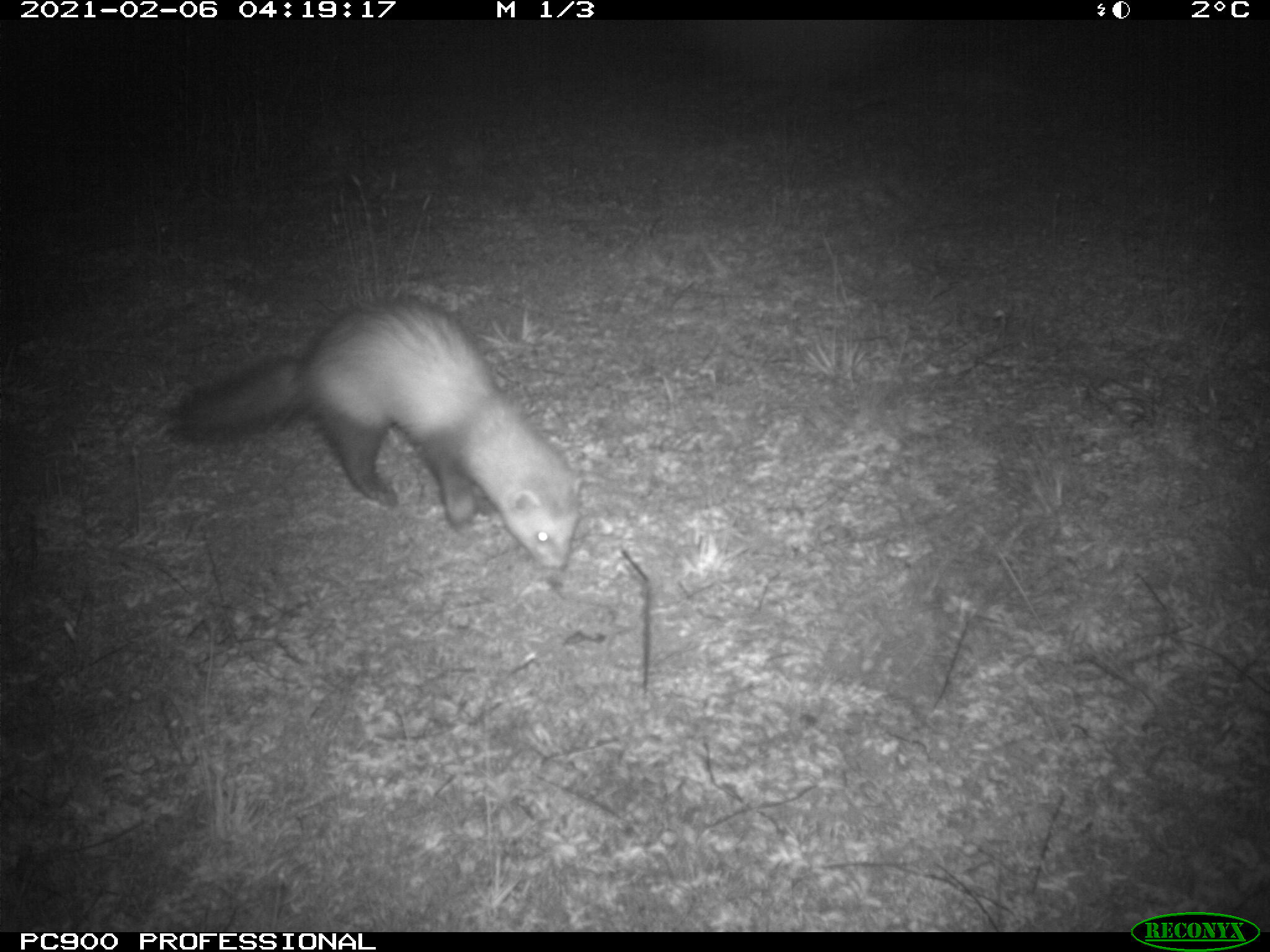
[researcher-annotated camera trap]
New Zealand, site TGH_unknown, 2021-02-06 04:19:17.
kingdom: Animalia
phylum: Chordata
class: Mammalia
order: Carnivora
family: Mustelidae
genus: Mustela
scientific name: Mustela furo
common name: ferret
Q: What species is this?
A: Ferret (Mustela furo).